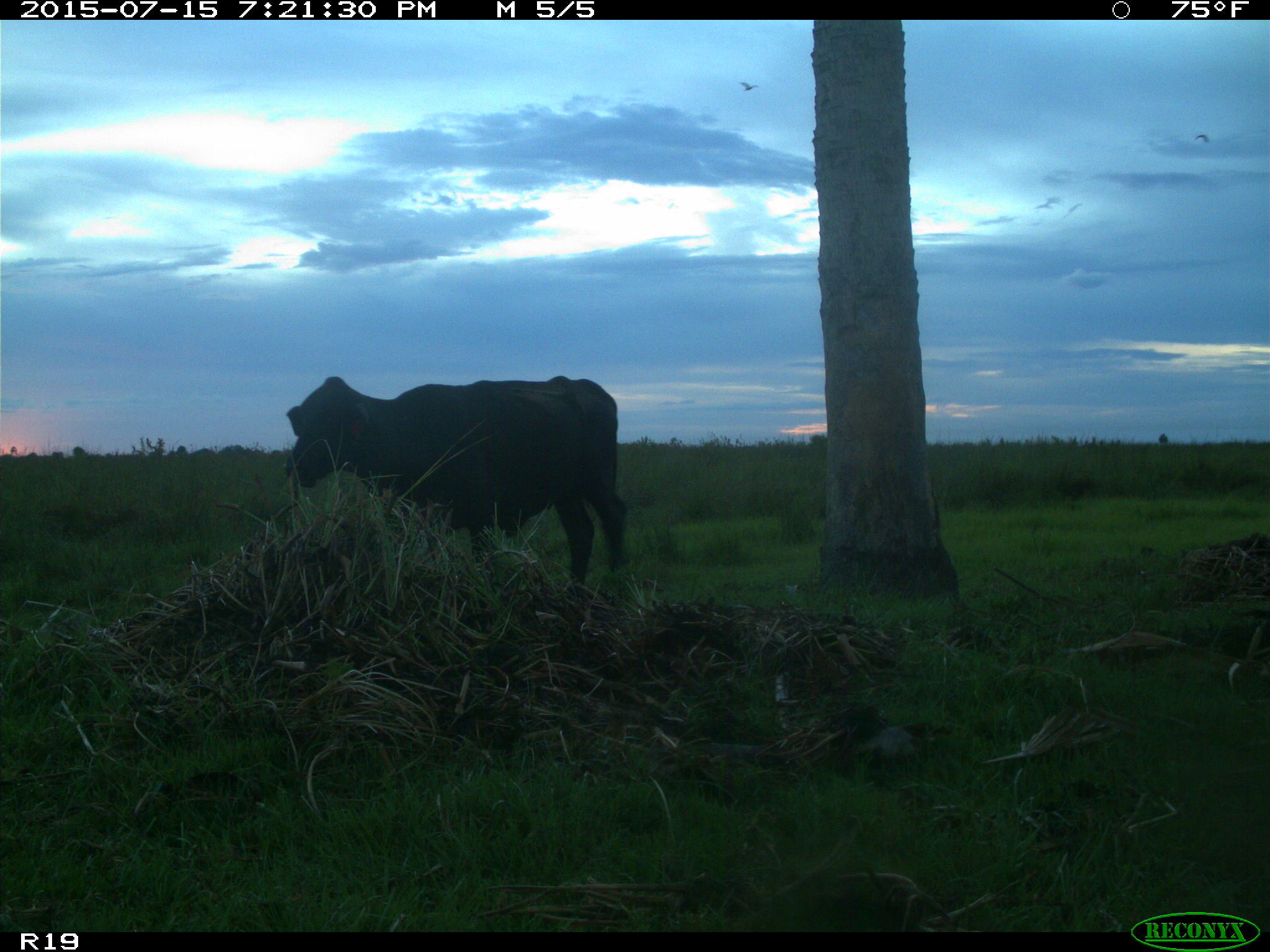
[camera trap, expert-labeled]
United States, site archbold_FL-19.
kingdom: Animalia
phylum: Chordata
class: Mammalia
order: Artiodactyla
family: Bovidae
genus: Bos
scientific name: Bos taurus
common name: domestic cow